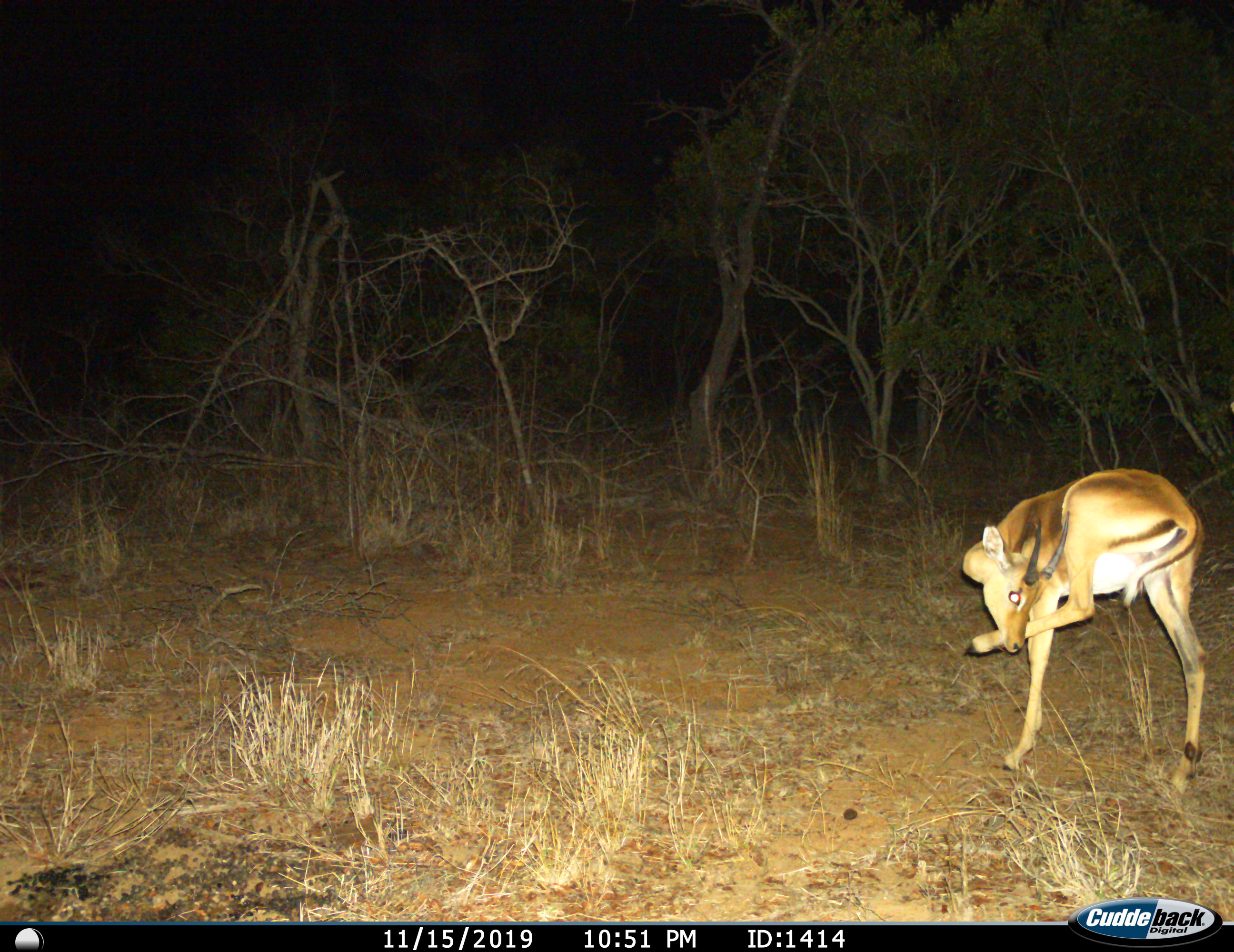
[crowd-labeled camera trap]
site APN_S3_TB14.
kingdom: Animalia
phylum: Chordata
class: Mammalia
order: Artiodactyla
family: Bovidae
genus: Aepyceros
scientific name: Aepyceros melampus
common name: impala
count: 1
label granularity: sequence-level